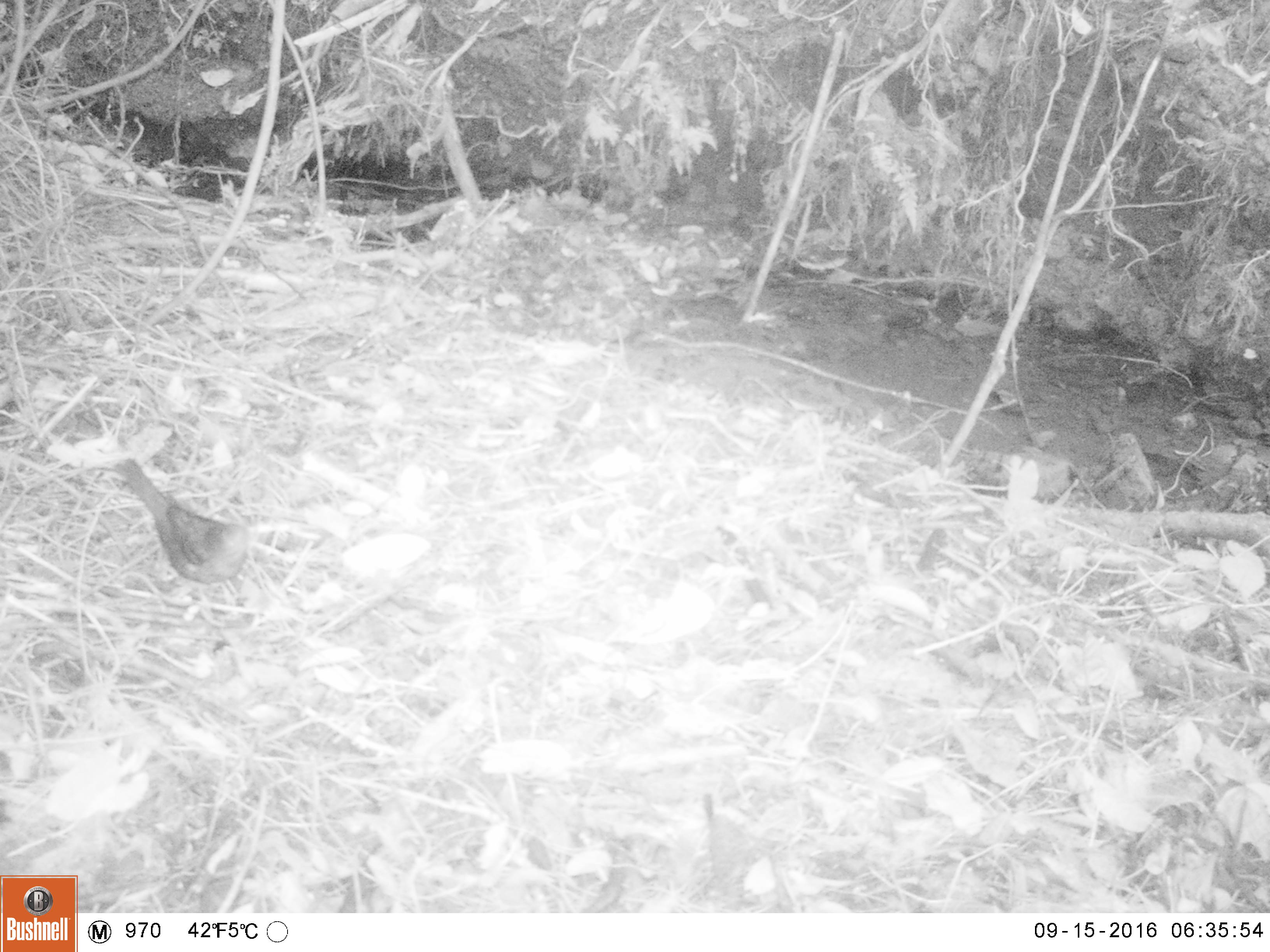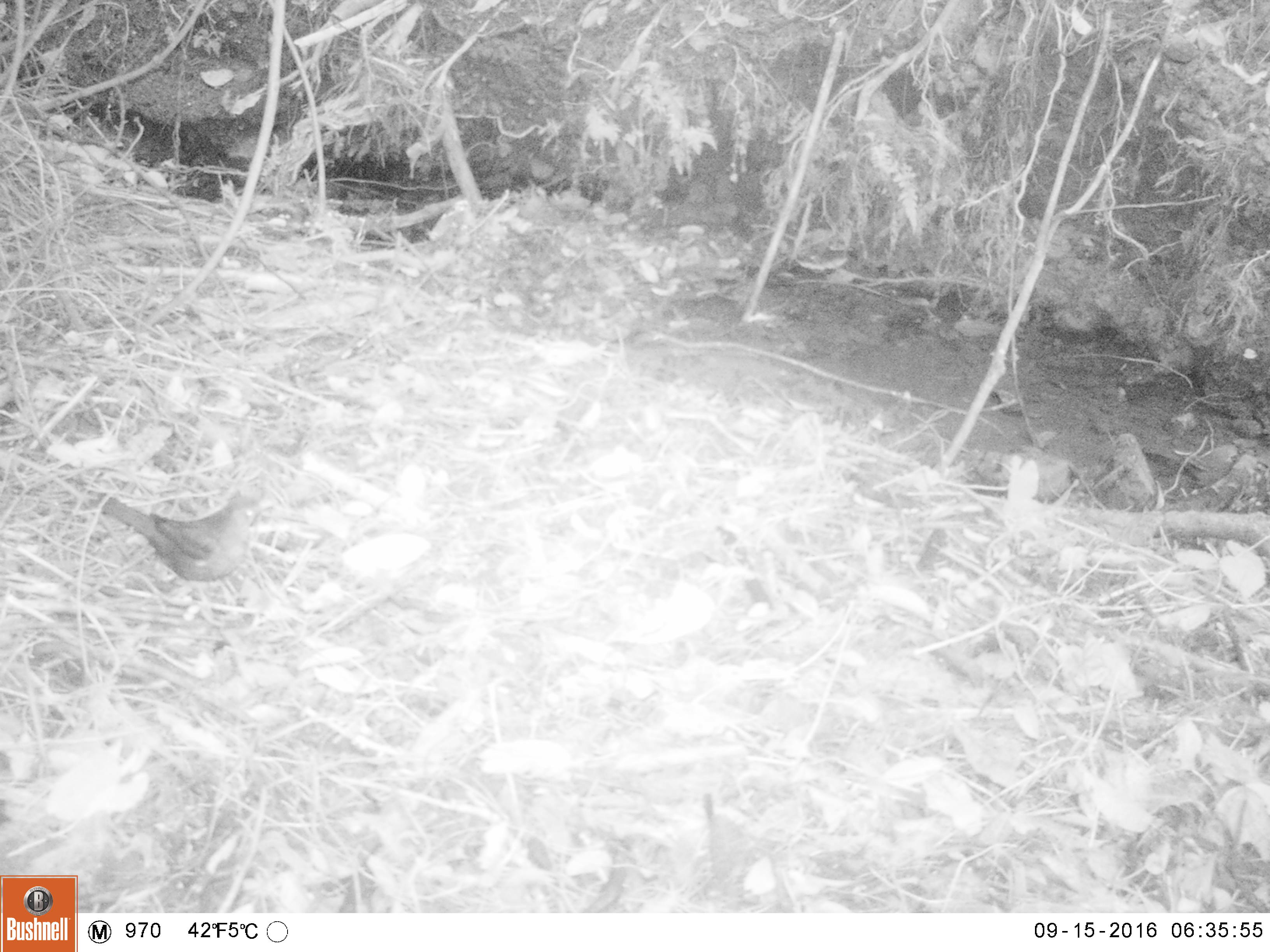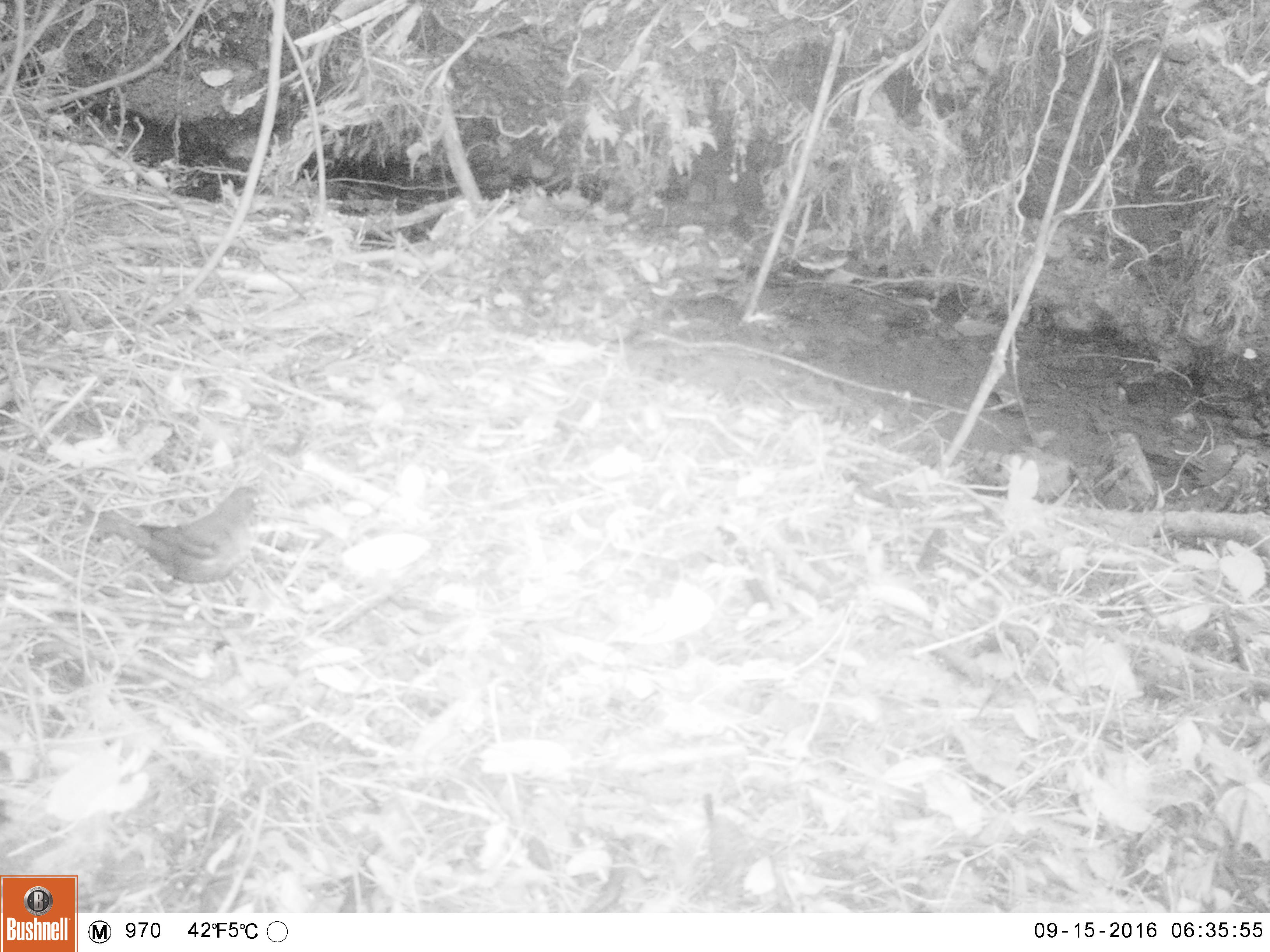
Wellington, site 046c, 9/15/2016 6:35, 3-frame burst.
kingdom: Animalia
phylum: Chordata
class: Aves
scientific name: Aves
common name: bird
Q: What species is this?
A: Bird (Aves).